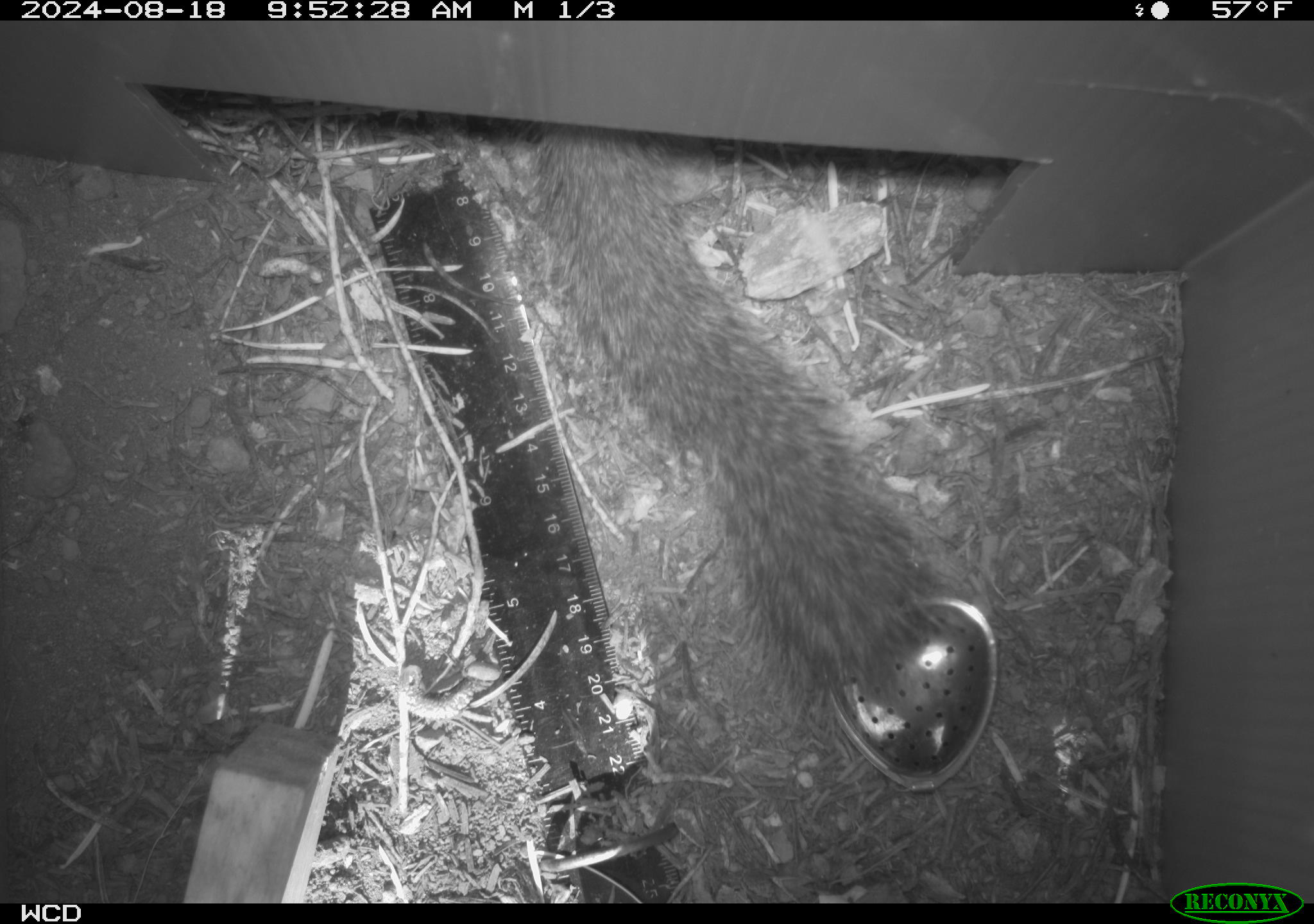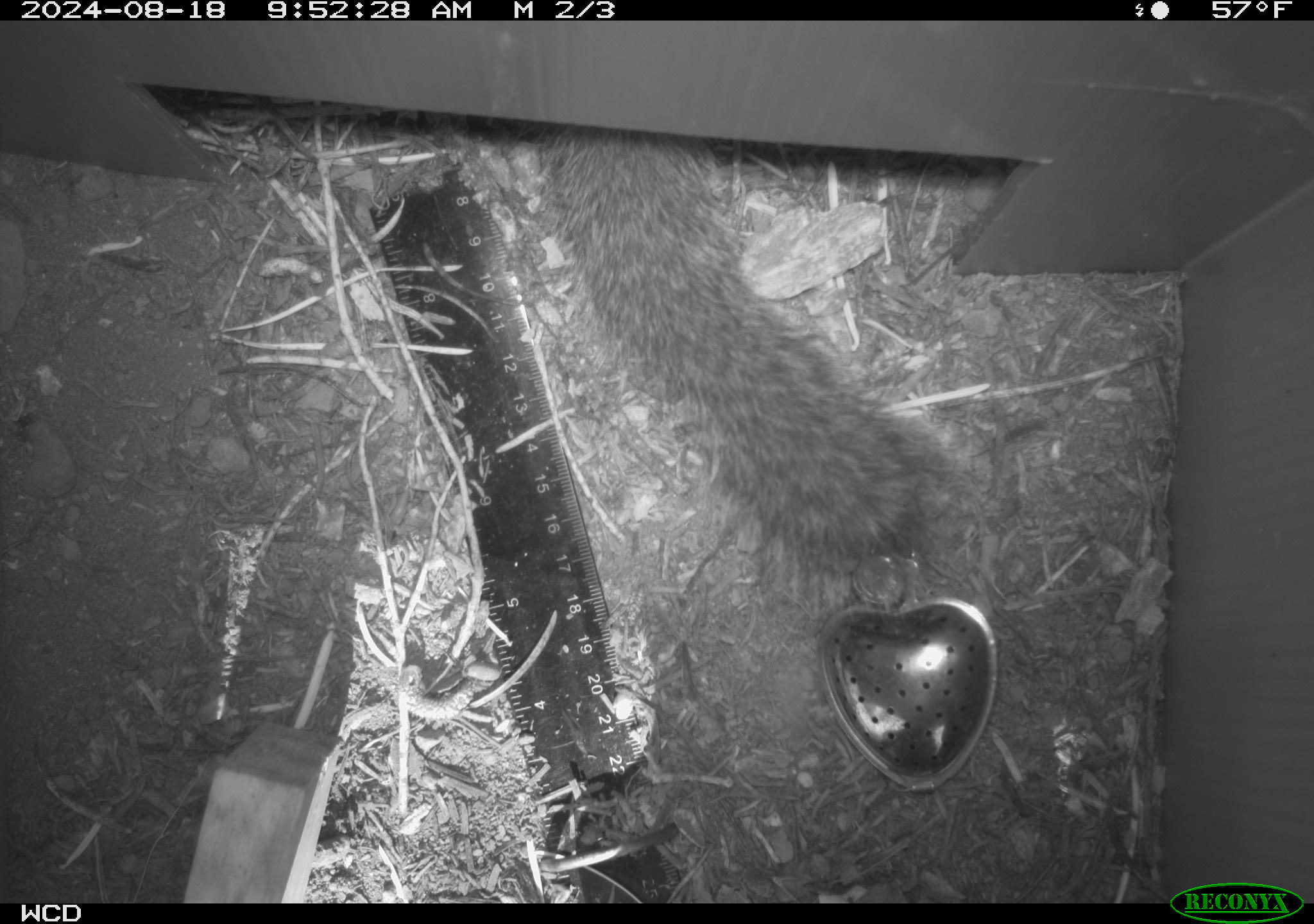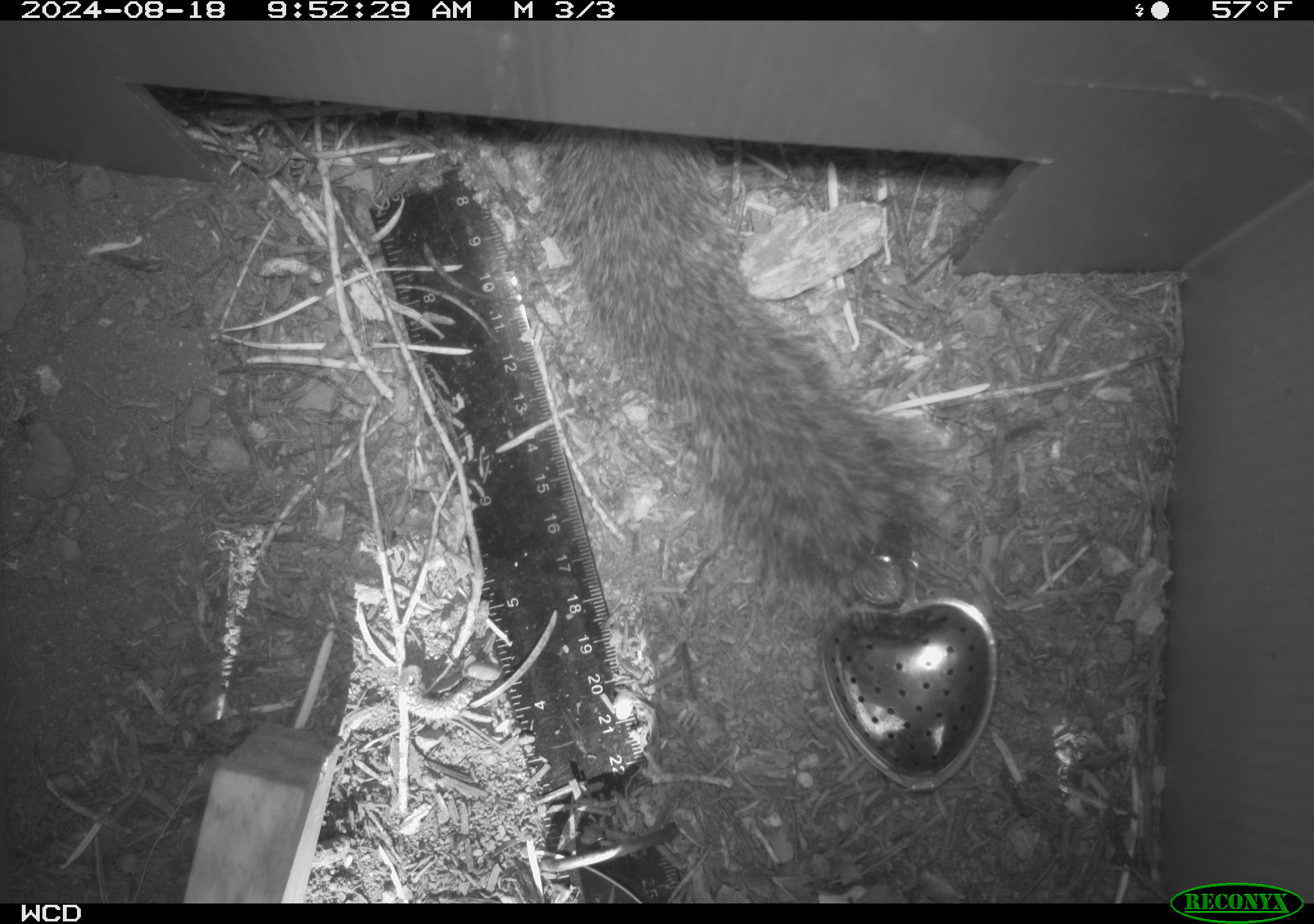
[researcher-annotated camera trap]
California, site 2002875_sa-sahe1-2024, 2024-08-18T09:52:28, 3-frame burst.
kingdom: Animalia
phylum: Chordata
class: Mammalia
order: Rodentia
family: Sciuridae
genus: Otospermophilus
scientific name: Otospermophilus beecheyi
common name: california ground squirrel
California ground squirrel (Otospermophilus beecheyi).